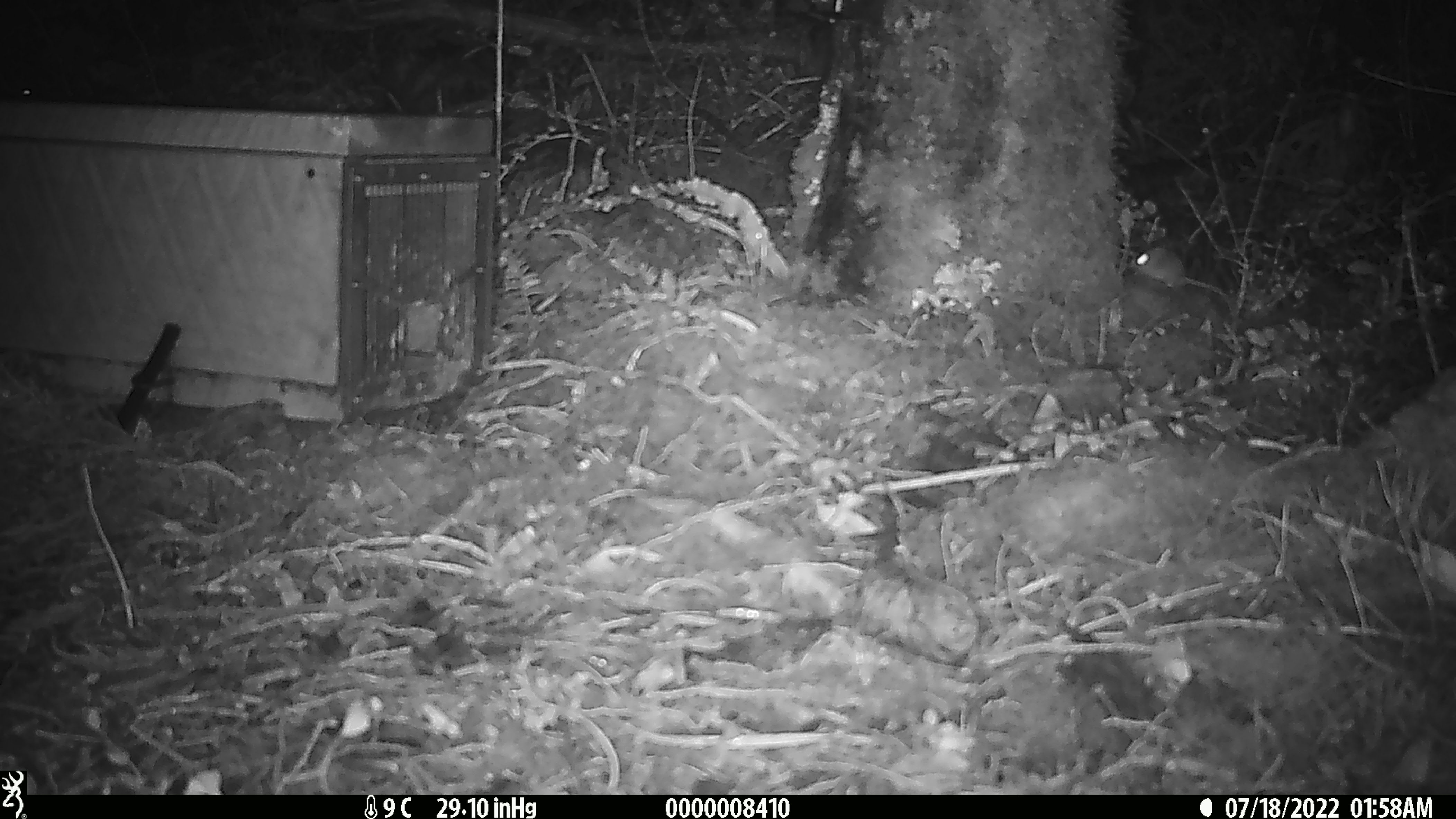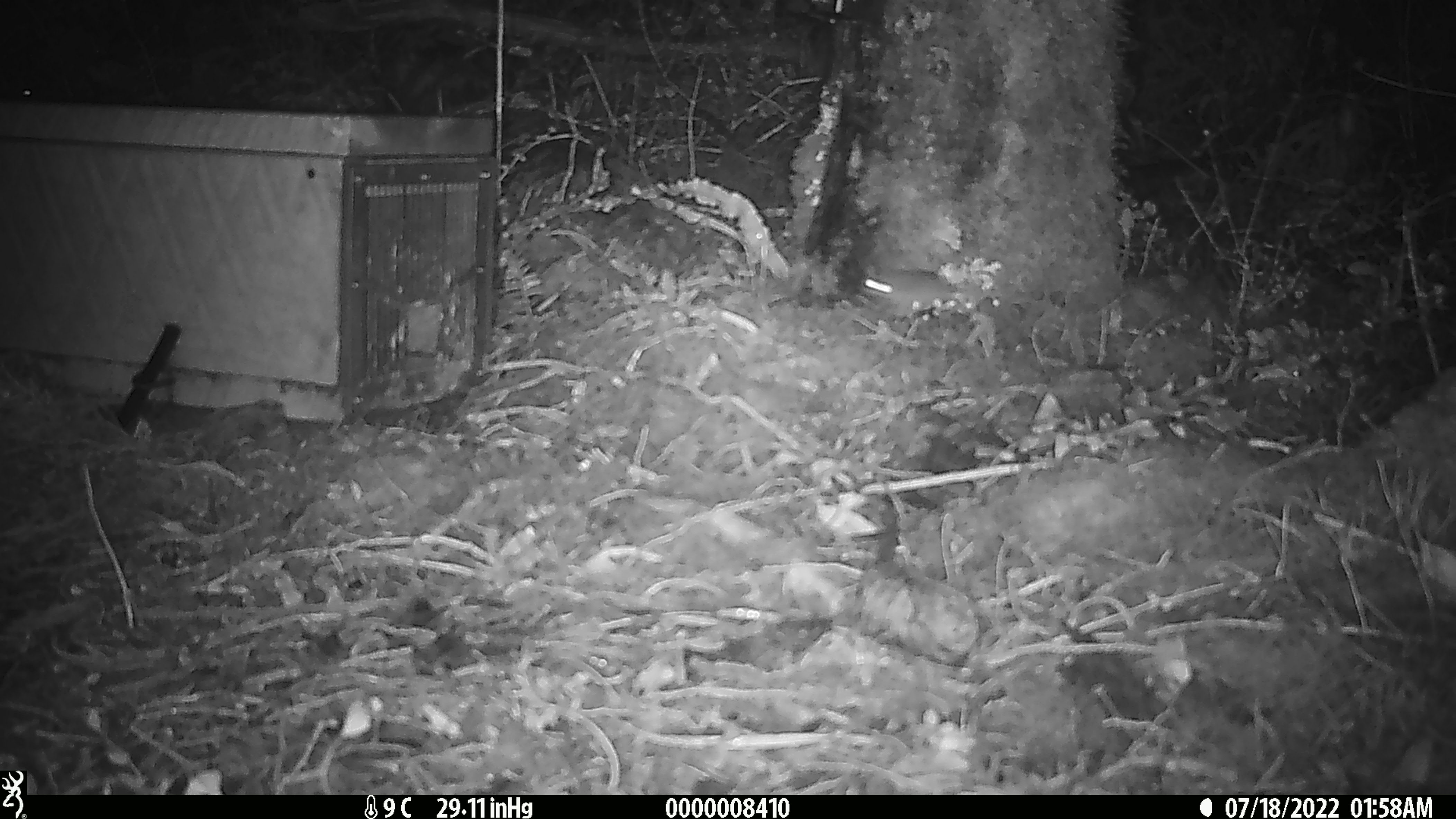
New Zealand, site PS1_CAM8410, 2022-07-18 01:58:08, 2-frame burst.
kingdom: Animalia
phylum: Chordata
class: Mammalia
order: Rodentia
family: Muridae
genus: Mus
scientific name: Mus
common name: mouse